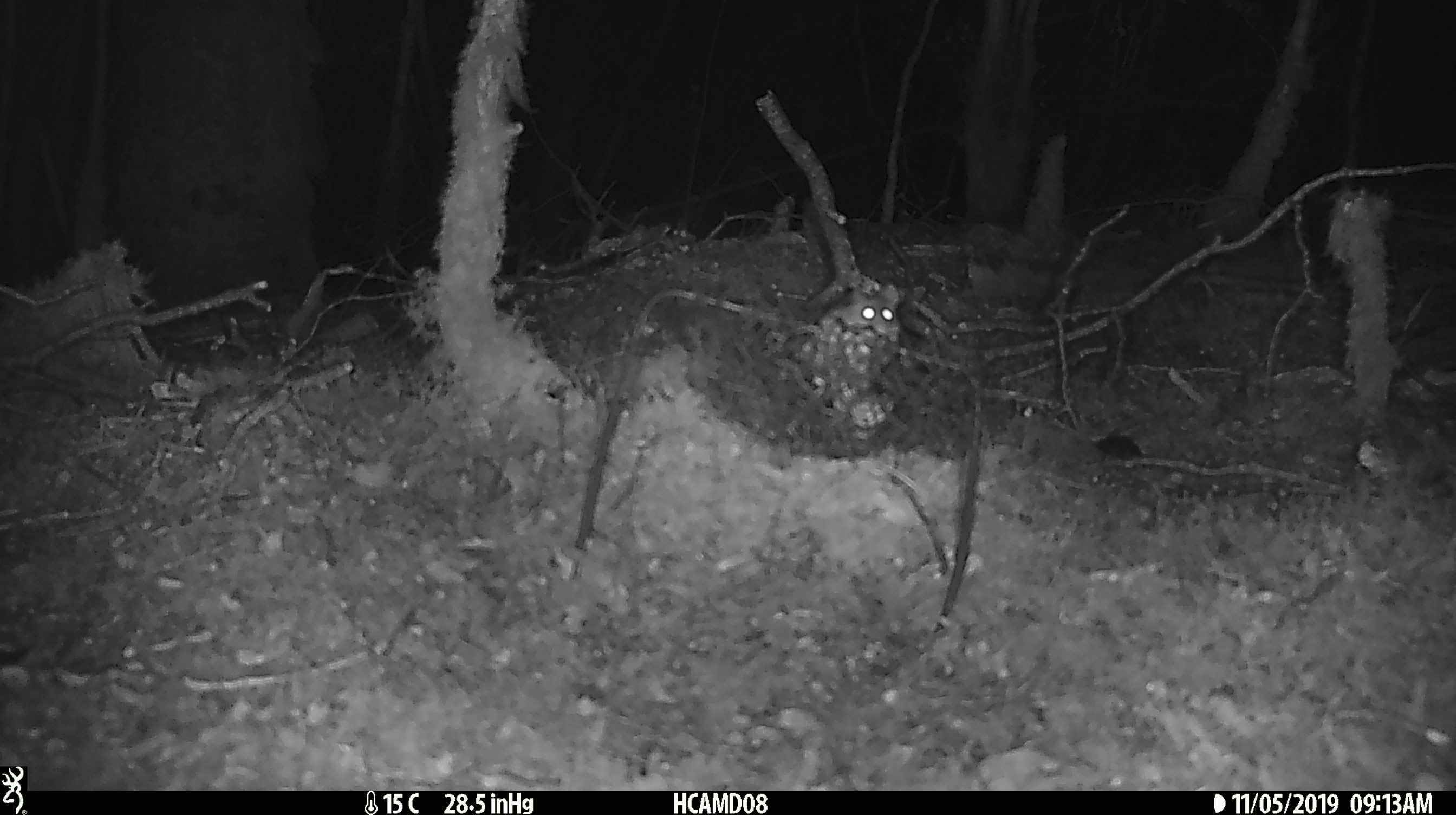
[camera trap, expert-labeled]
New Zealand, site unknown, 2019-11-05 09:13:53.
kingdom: Animalia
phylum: Chordata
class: Mammalia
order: Rodentia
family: Muridae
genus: Mus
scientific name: Mus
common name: mouse